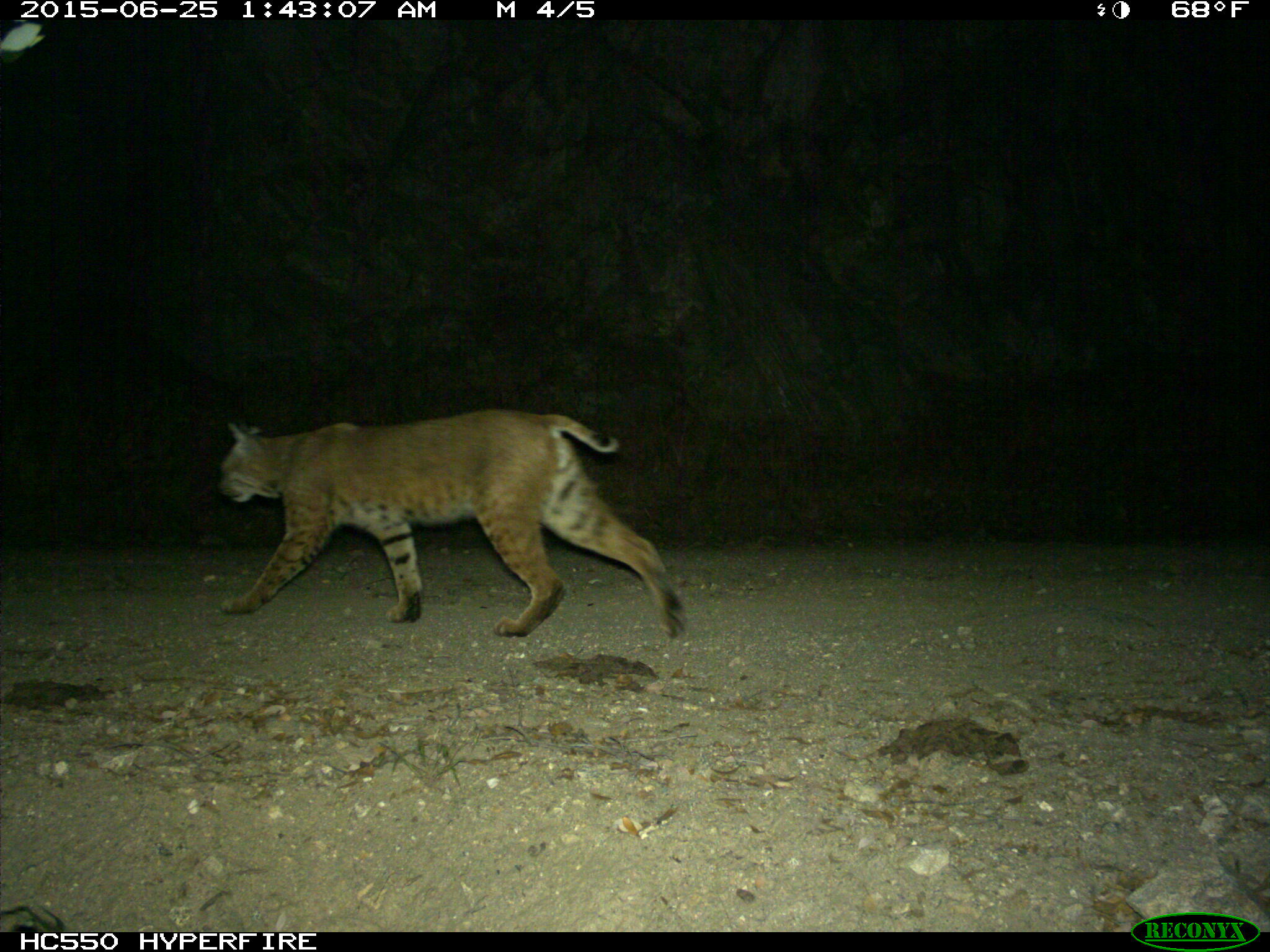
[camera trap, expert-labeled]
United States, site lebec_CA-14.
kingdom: Animalia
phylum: Chordata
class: Mammalia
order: Carnivora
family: Felidae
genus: Lynx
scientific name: Lynx rufus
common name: bobcat